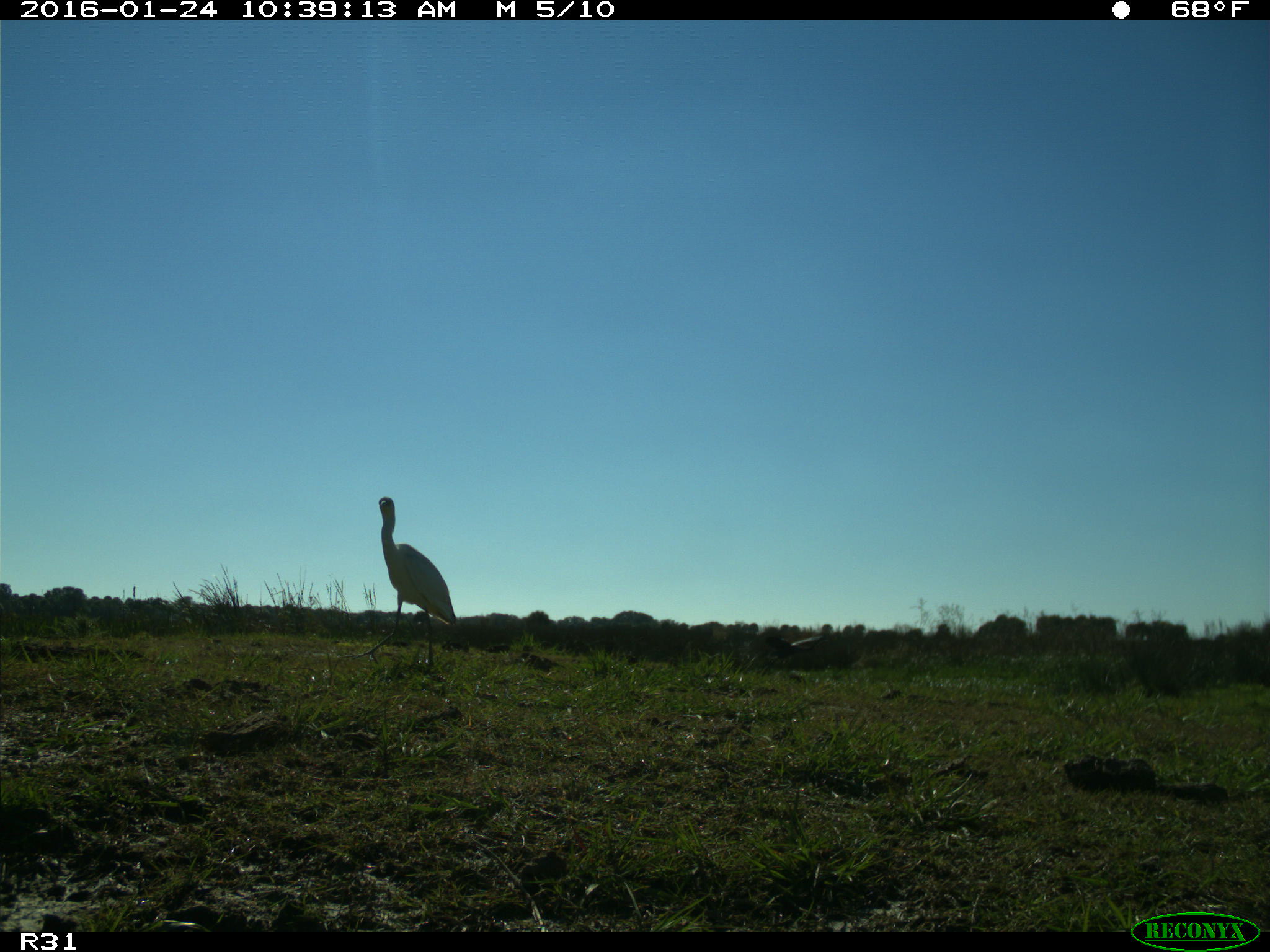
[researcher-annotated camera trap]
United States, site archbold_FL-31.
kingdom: Animalia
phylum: Chordata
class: Aves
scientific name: Aves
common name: birds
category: unidentified bird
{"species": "unidentified bird (birds) (Aves)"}